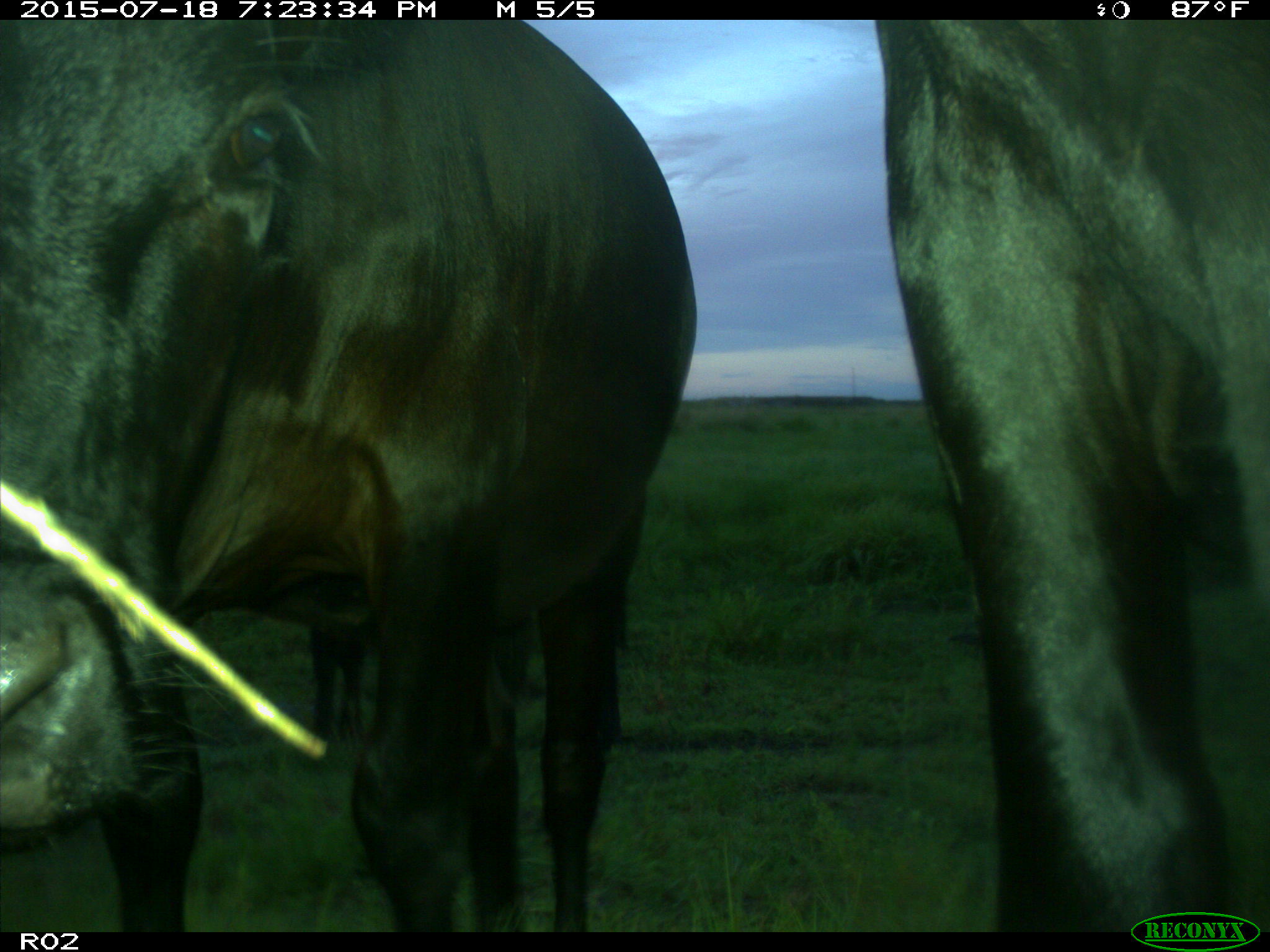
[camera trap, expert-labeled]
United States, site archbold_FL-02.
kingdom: Animalia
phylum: Chordata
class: Mammalia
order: Artiodactyla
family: Bovidae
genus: Bos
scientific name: Bos taurus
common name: domestic cow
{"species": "Bos taurus (domestic cow)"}